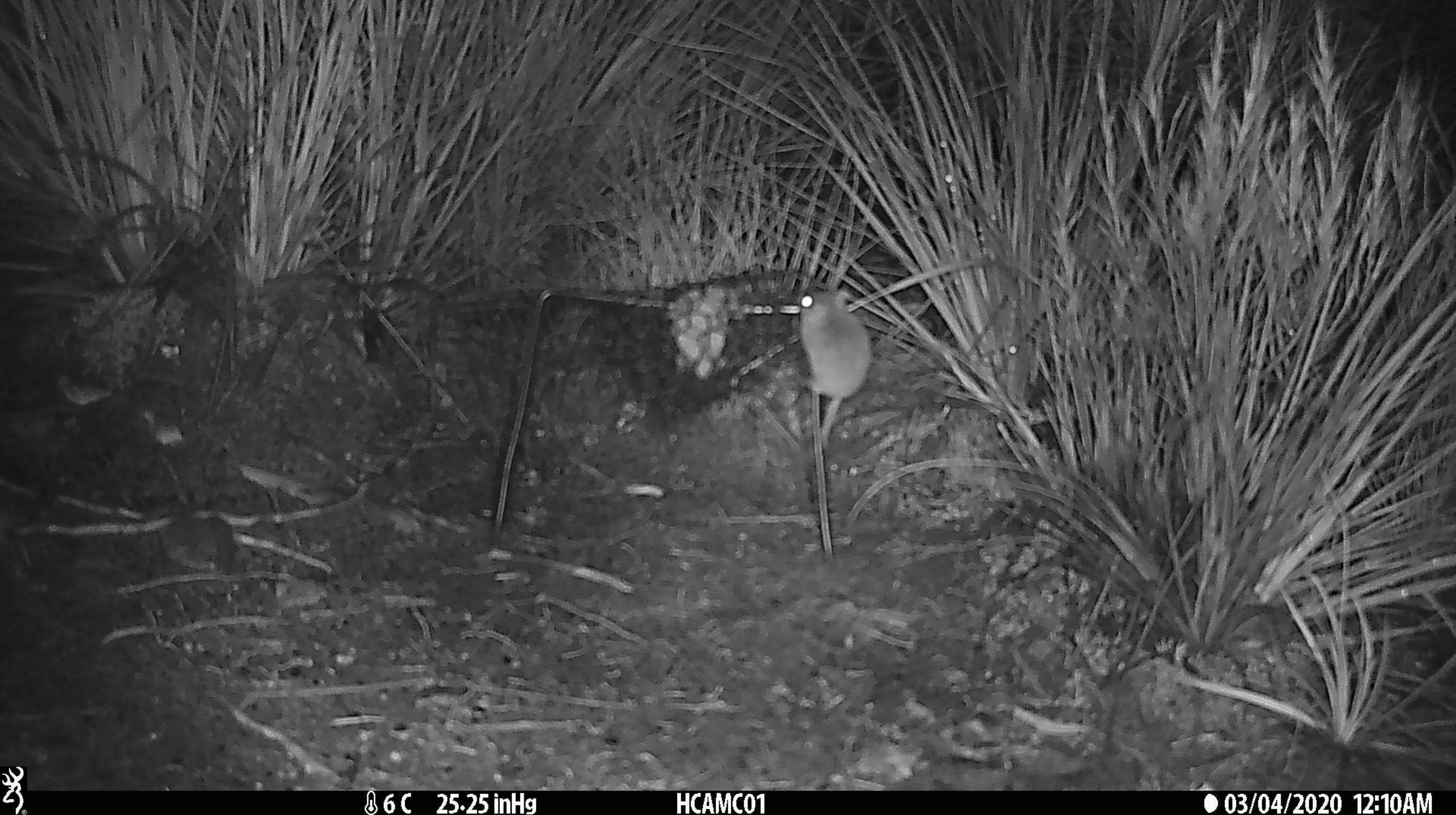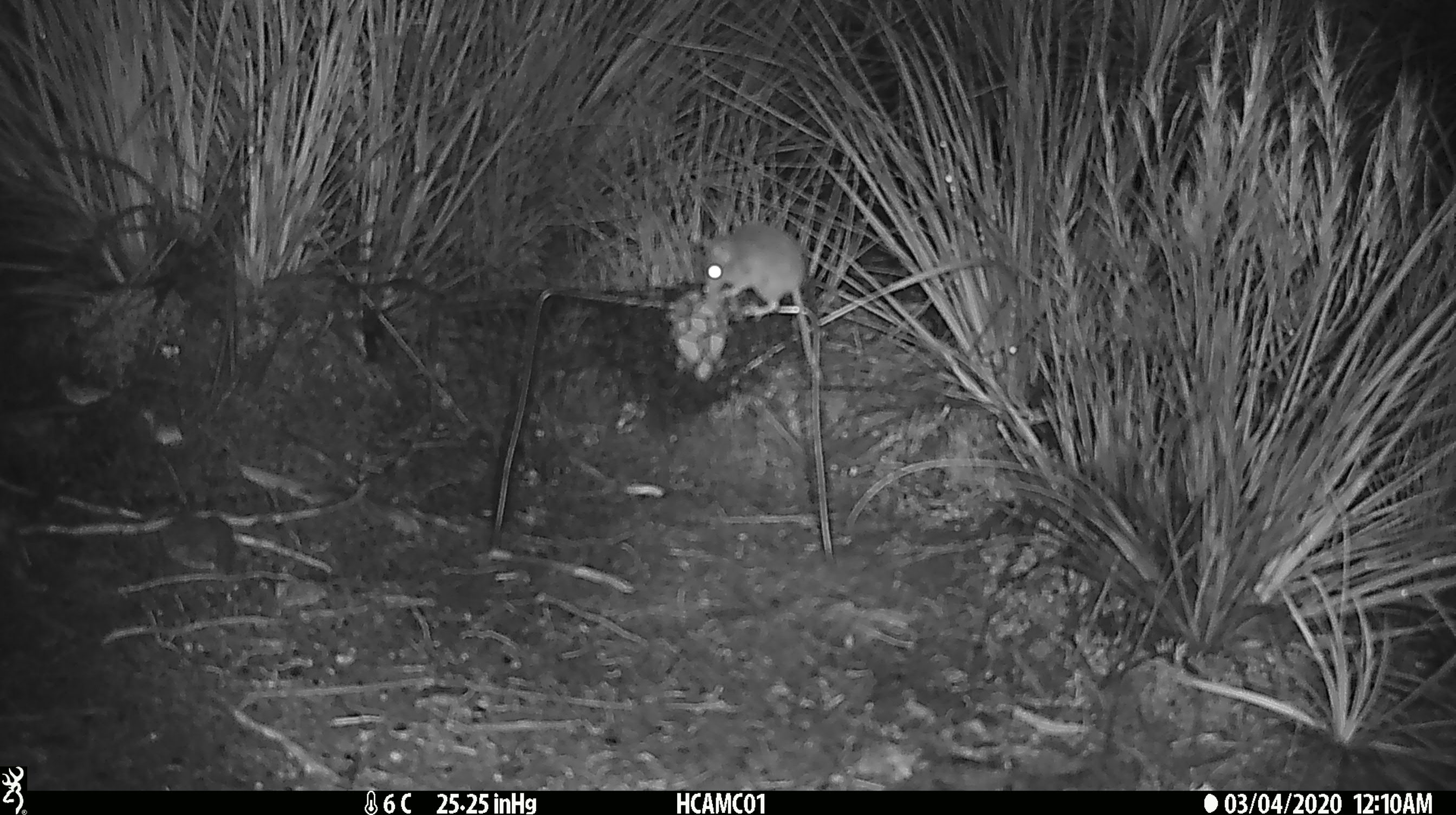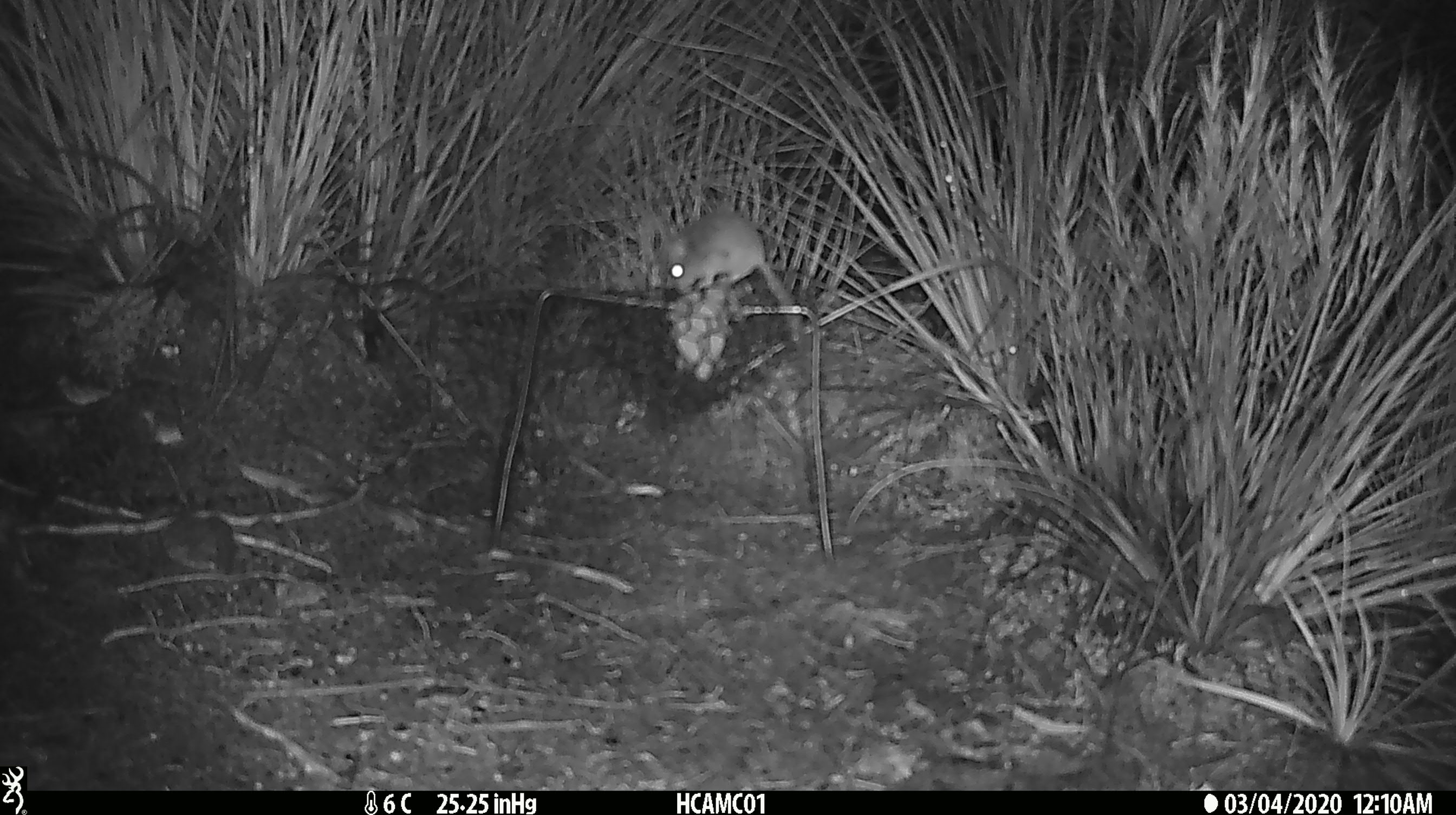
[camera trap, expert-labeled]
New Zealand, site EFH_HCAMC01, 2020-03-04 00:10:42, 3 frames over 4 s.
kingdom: Animalia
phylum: Chordata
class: Mammalia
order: Rodentia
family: Muridae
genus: Mus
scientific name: Mus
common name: mouse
Mouse (Mus).